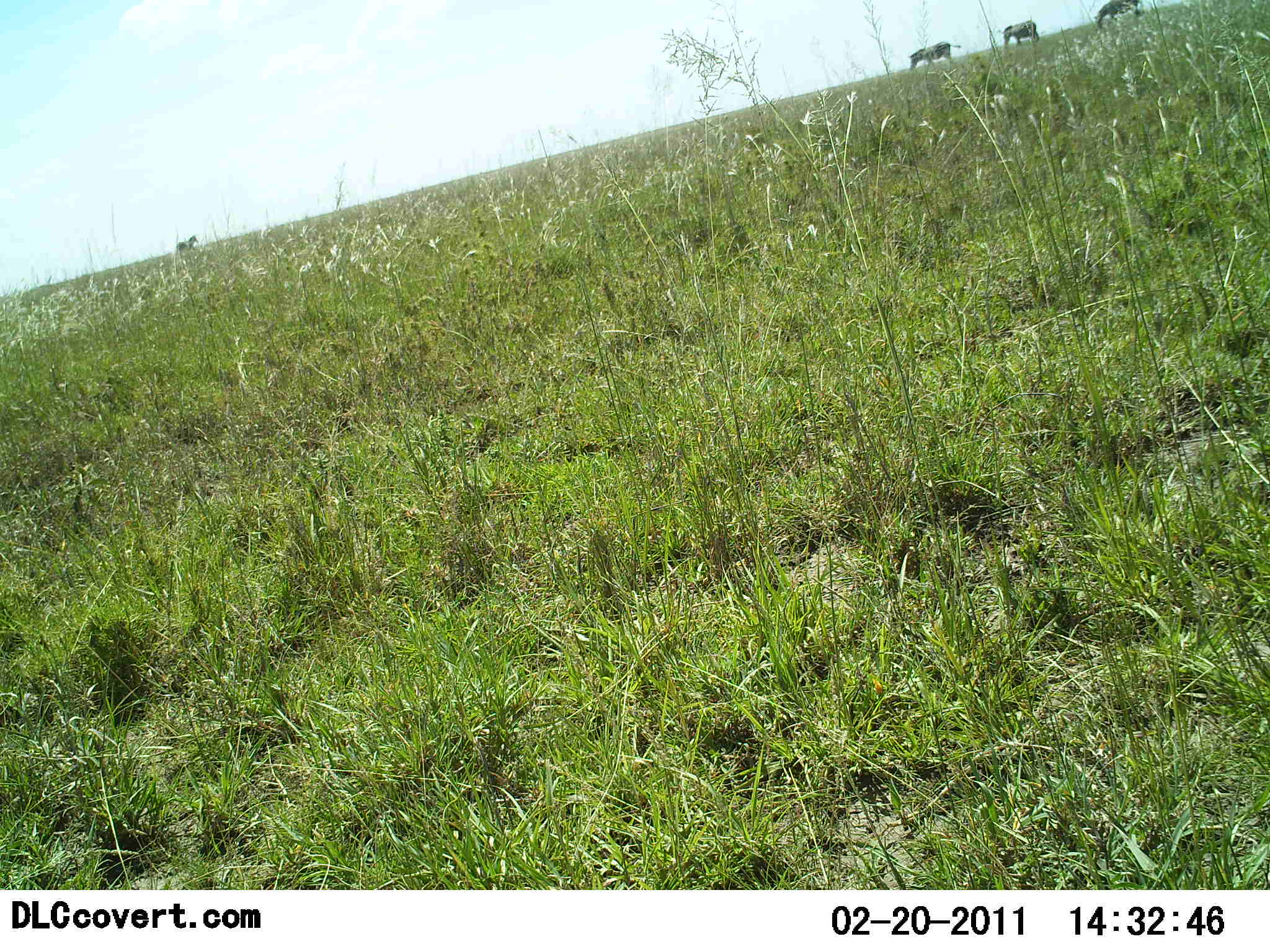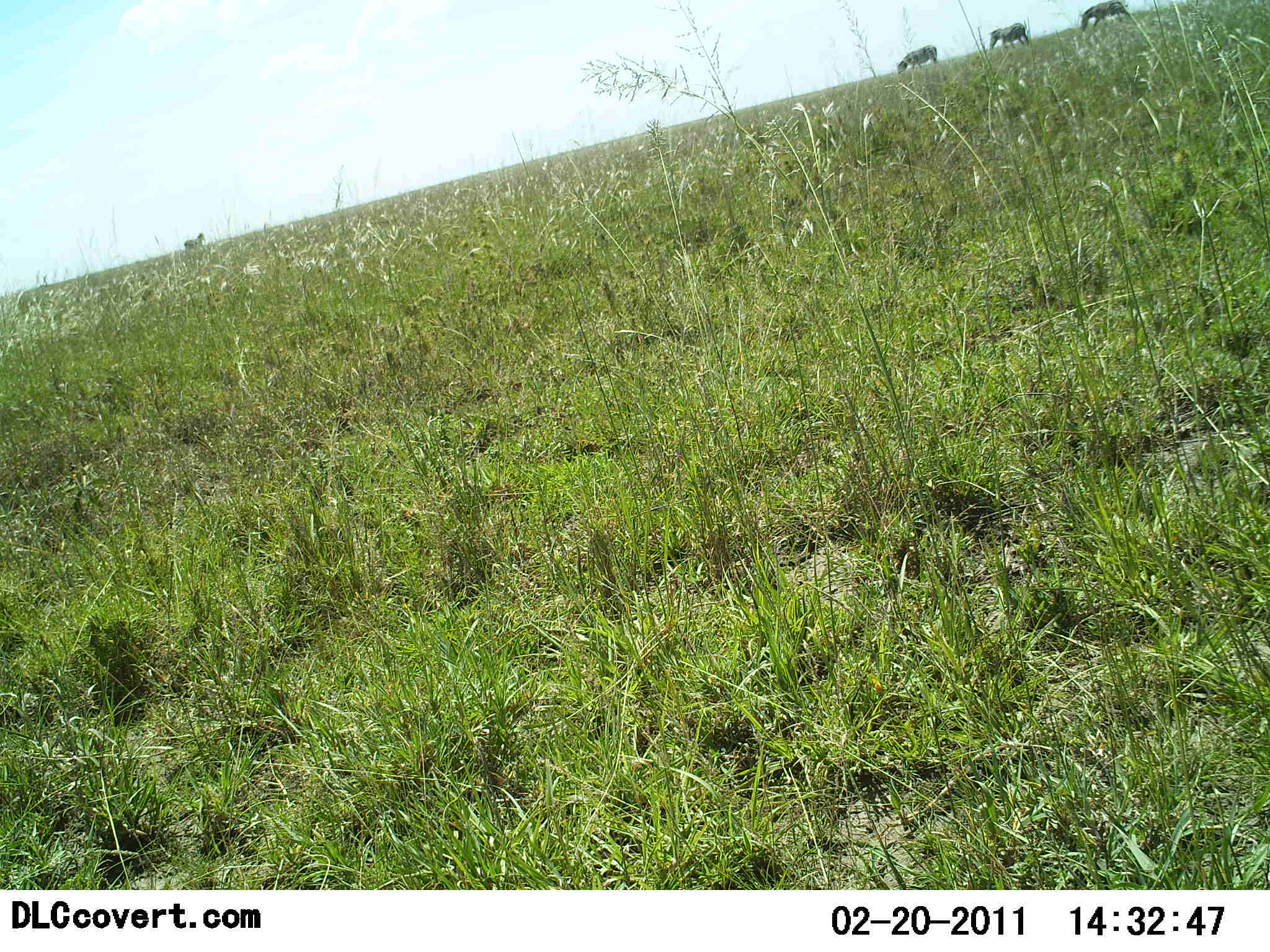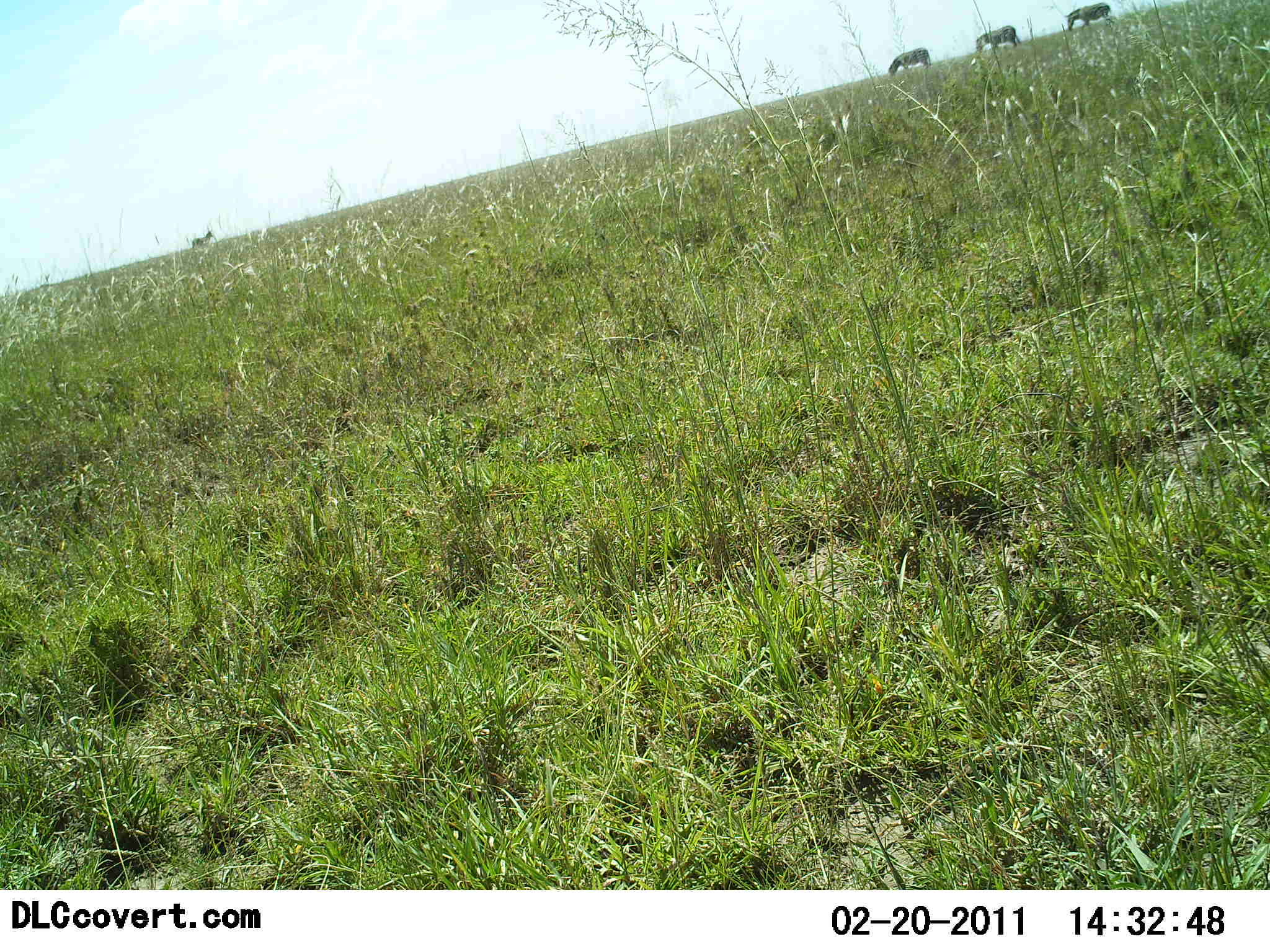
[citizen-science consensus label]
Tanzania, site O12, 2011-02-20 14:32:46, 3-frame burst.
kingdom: Animalia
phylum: Chordata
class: Mammalia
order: Artiodactyla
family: Bovidae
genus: Connochaetes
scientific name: Connochaetes taurinus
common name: blue wildebeest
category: wildebeest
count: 4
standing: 0%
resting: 0%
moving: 100%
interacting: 0%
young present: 0%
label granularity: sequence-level